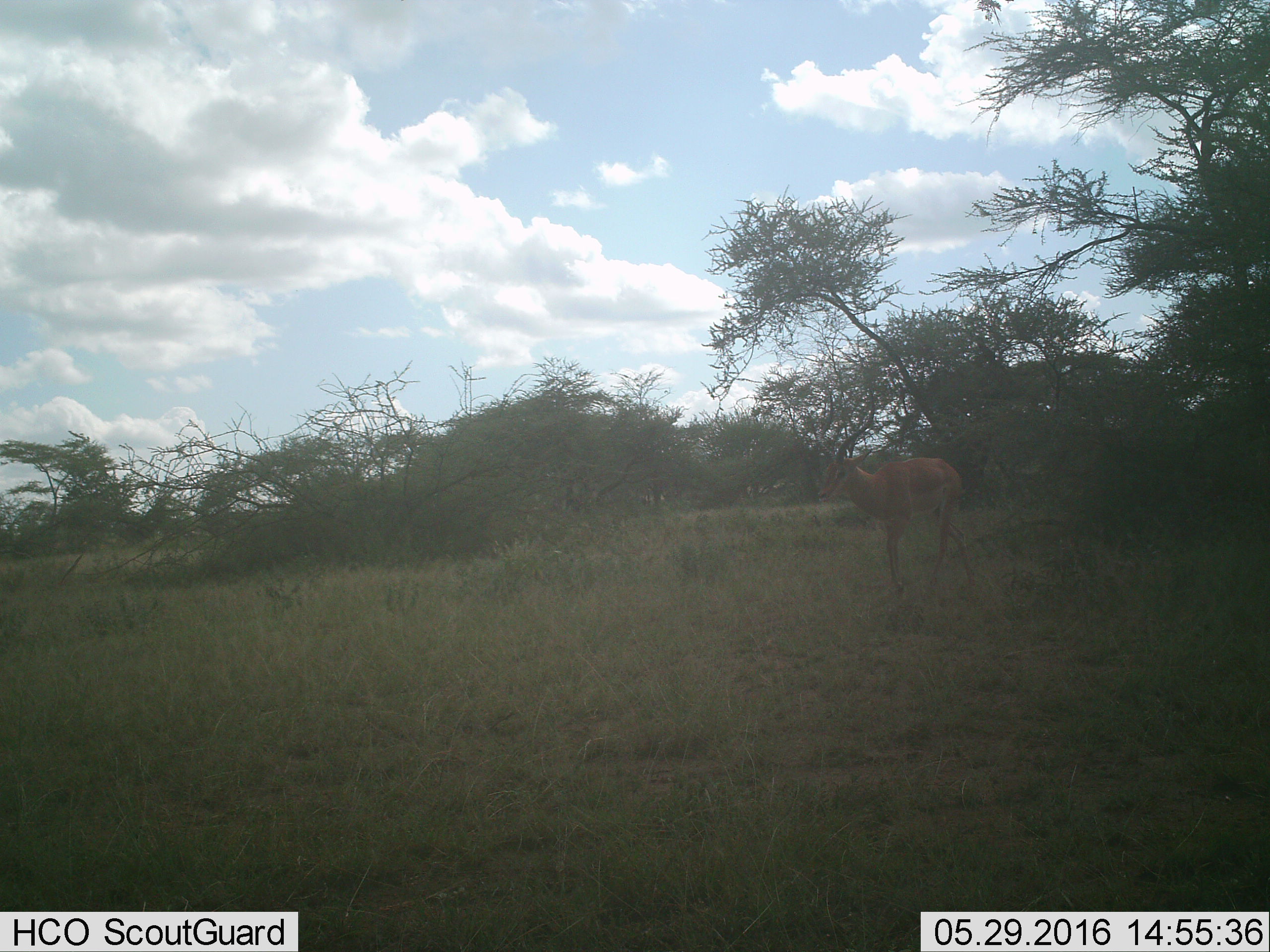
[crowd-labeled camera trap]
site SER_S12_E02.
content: unidentified animal